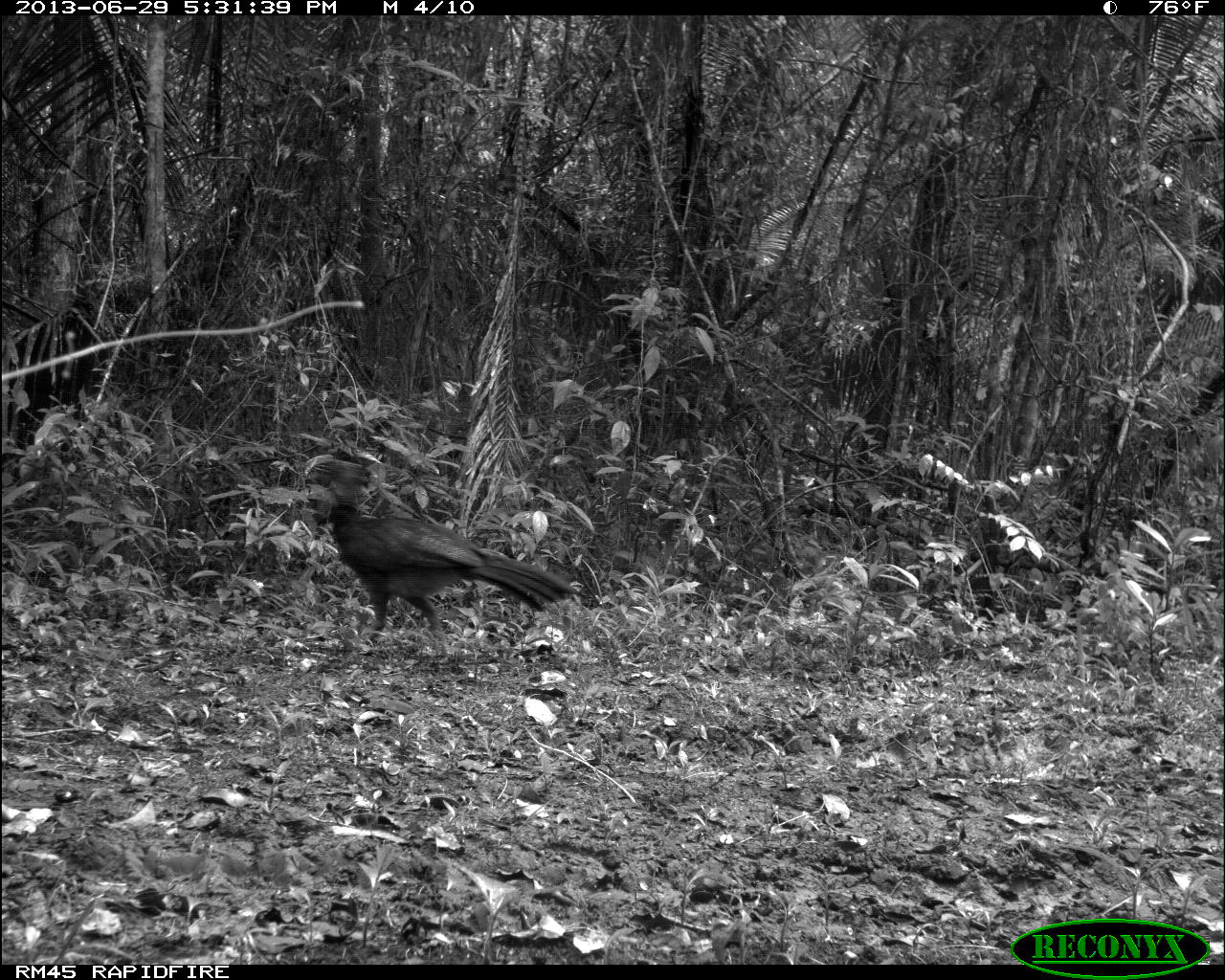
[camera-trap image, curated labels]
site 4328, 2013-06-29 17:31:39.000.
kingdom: Animalia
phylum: Chordata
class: Aves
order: Galliformes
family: Cracidae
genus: Crax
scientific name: Crax rubra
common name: great curassow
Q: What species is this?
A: Crax rubra (great curassow).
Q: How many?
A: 1.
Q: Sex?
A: Female.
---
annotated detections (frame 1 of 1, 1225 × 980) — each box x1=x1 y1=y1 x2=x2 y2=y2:
crax rubra: x1=296 y1=453 x2=577 y2=663